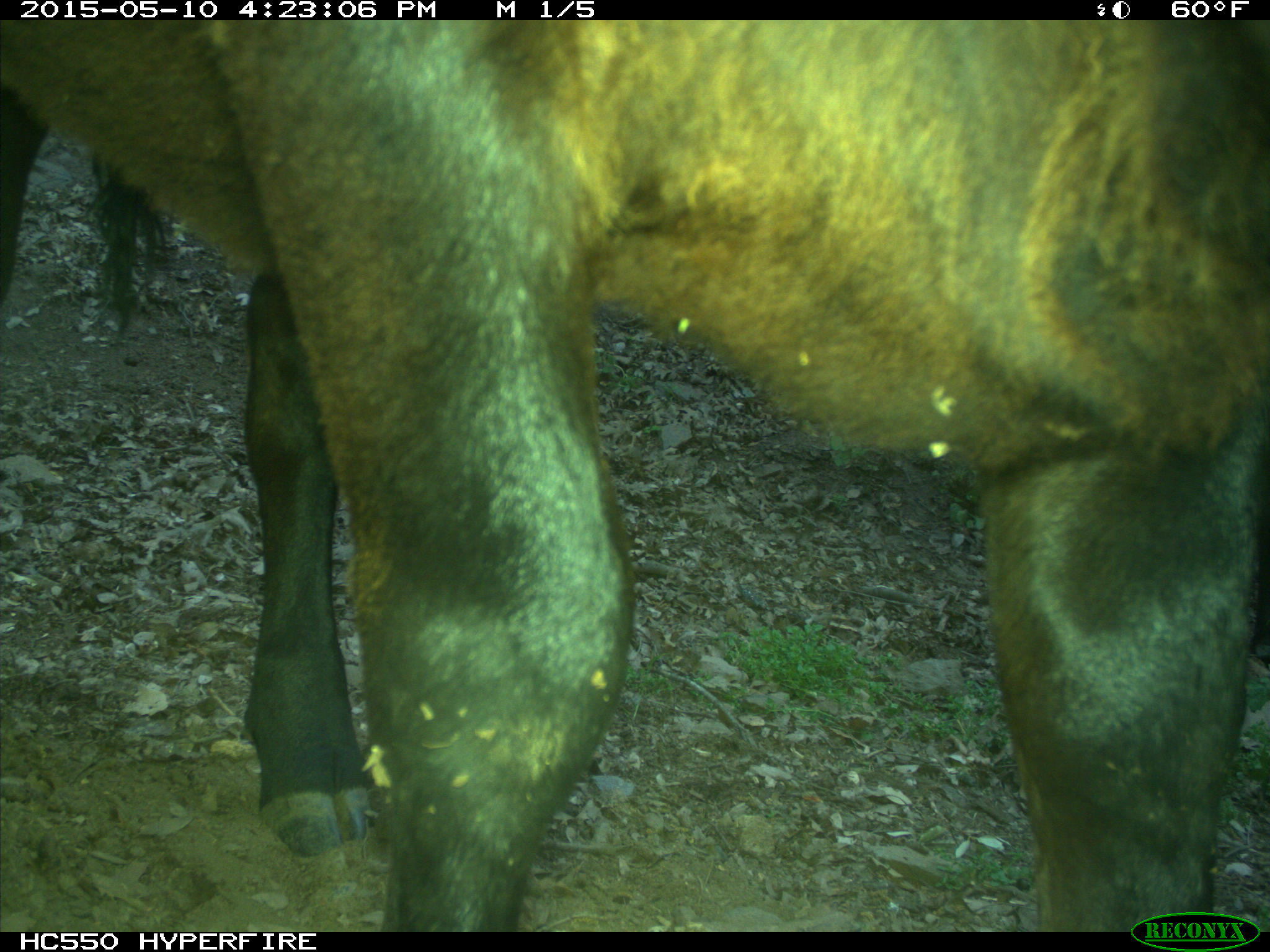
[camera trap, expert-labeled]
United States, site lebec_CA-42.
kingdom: Animalia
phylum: Chordata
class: Mammalia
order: Artiodactyla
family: Bovidae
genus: Bos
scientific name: Bos taurus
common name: domestic cow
Bos taurus (domestic cow).